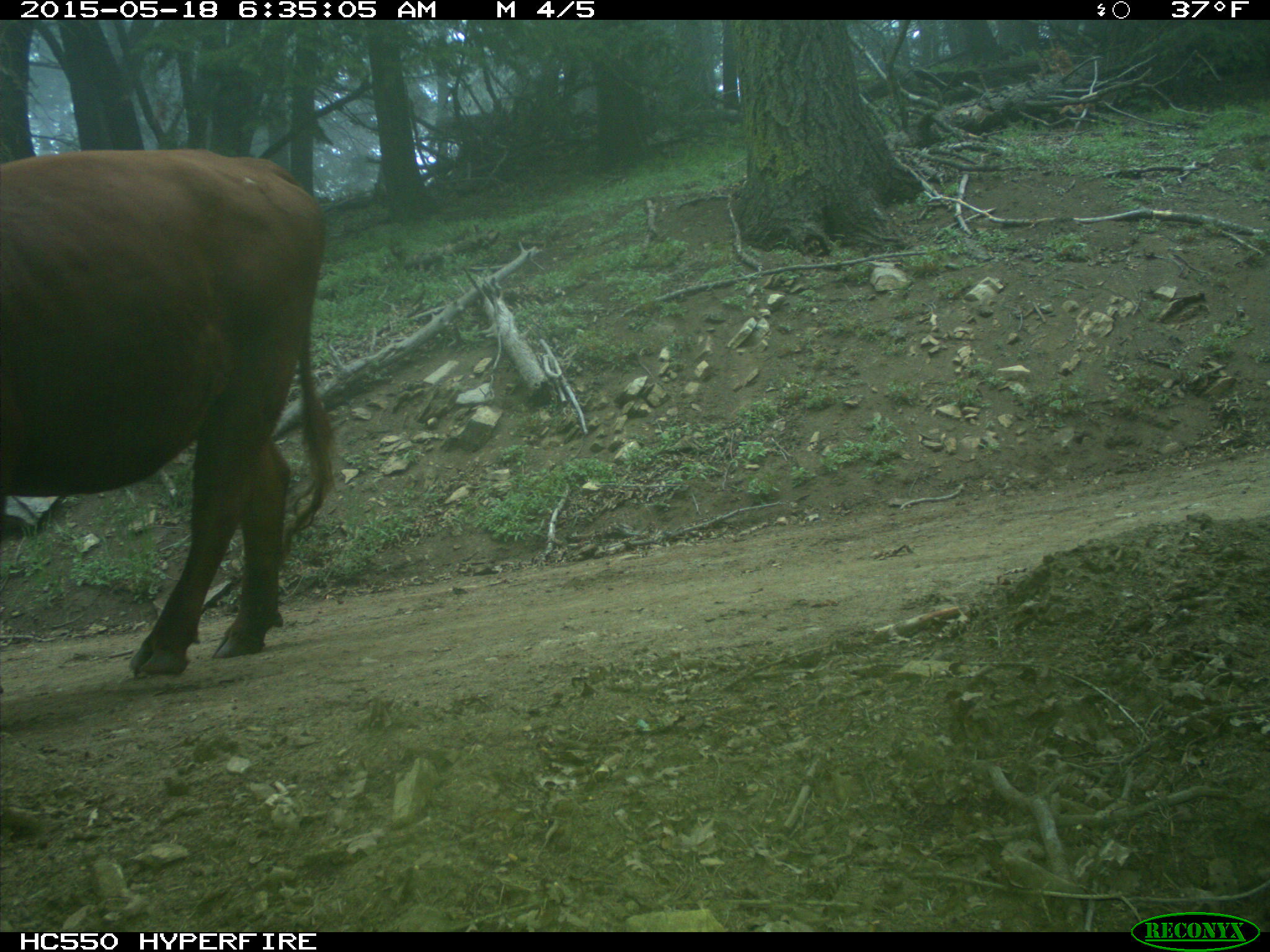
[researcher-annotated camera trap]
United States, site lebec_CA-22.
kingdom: Animalia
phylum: Chordata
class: Mammalia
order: Artiodactyla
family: Bovidae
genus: Bos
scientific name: Bos taurus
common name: domestic cow